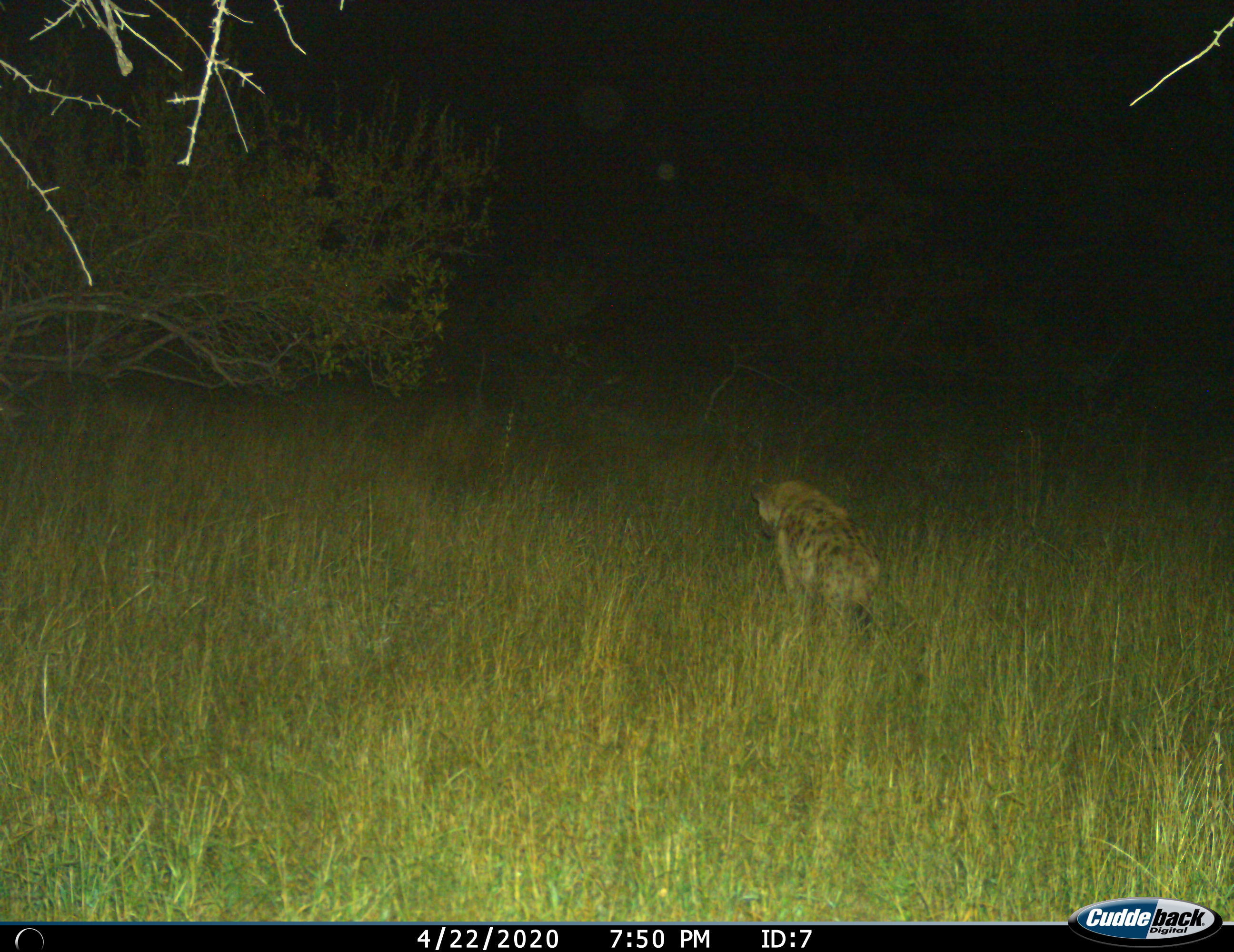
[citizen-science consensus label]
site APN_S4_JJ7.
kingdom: Animalia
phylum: Chordata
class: Mammalia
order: Carnivora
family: Hyaenidae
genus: Crocuta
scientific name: Crocuta crocuta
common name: spotted hyena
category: hyenaspotted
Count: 1.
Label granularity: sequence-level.